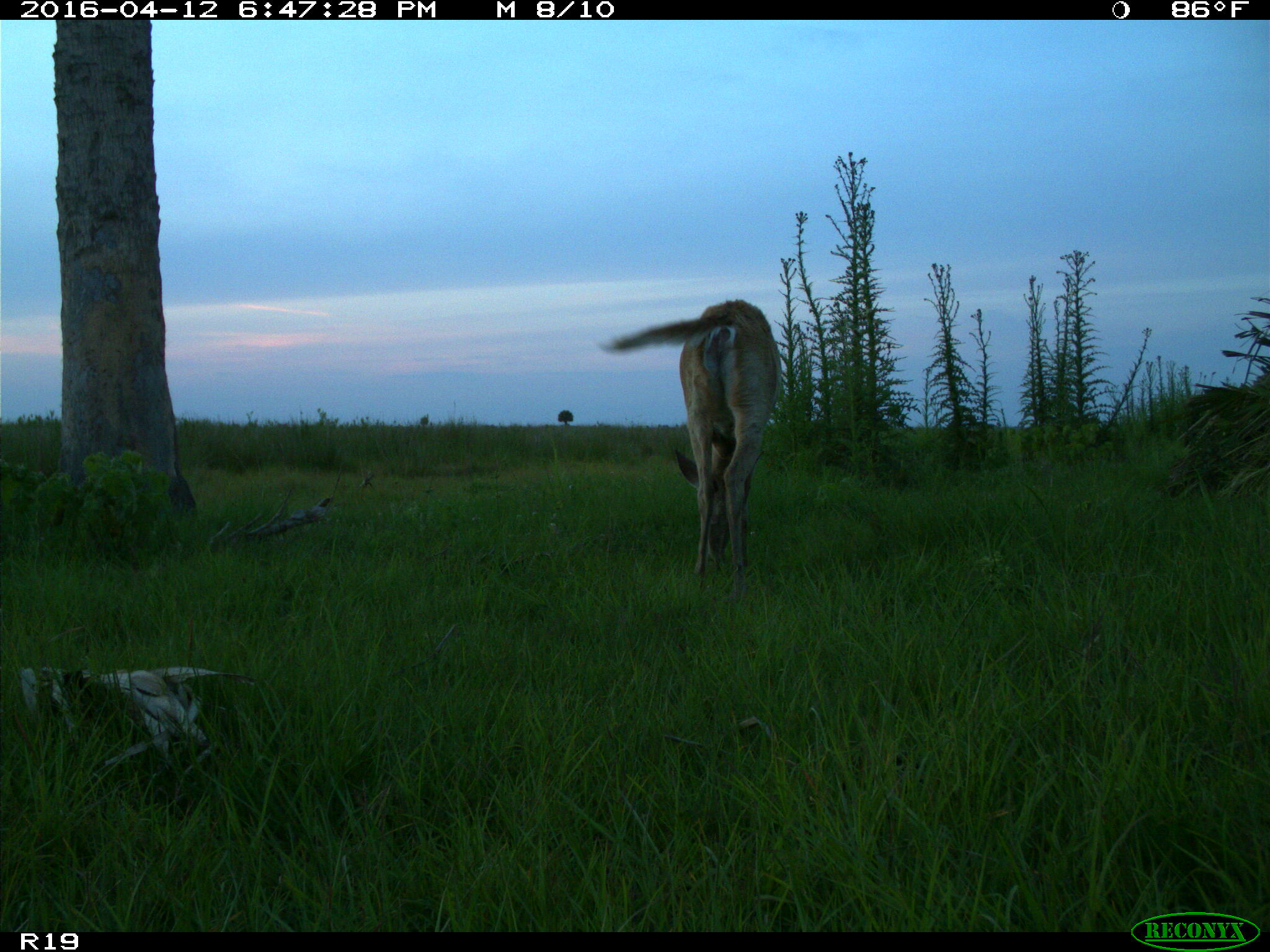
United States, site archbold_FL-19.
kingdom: Animalia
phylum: Chordata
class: Mammalia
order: Artiodactyla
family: Cervidae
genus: Odocoileus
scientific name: Odocoileus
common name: deer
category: unidentified deer